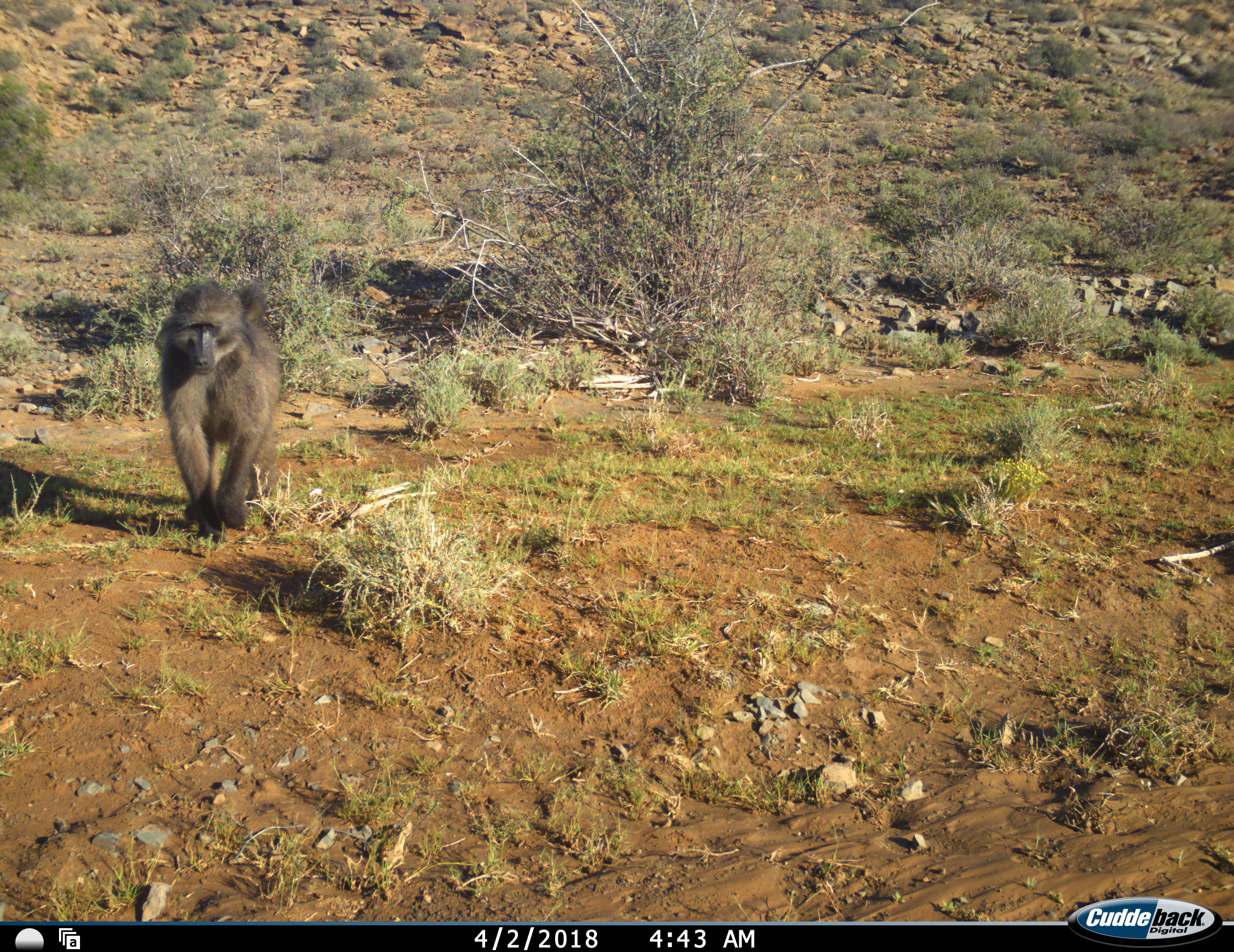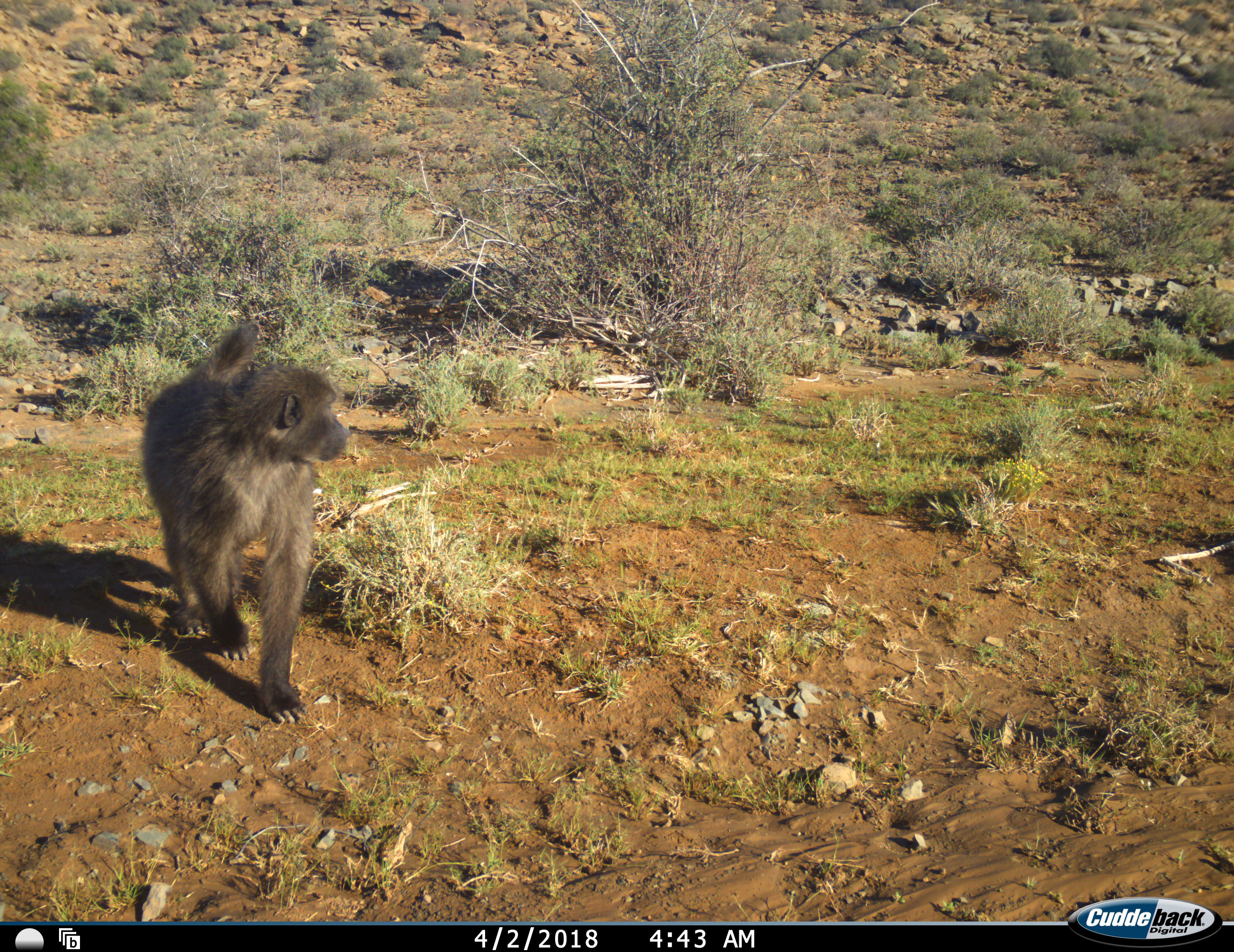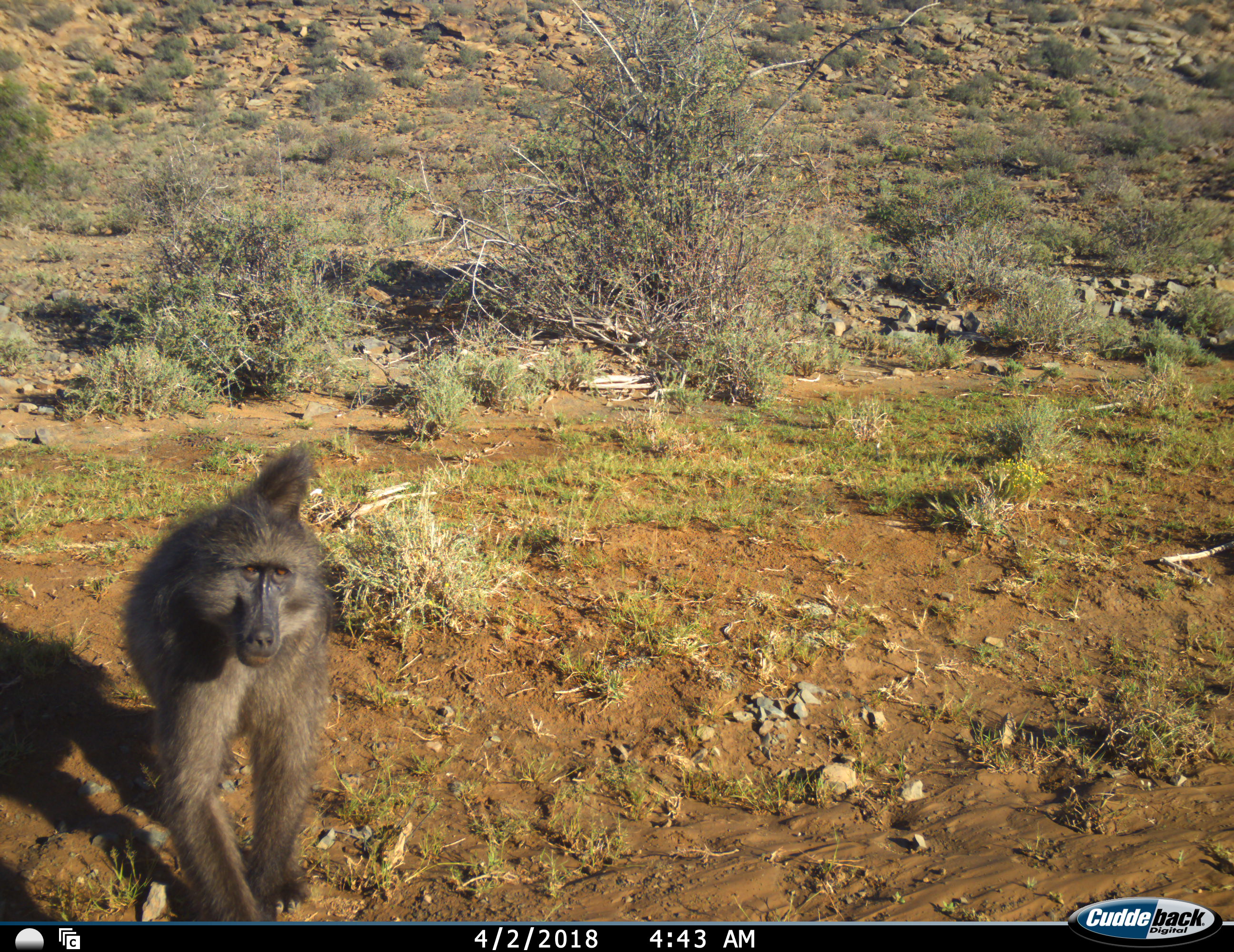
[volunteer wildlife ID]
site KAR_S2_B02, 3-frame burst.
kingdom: Animalia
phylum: Chordata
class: Mammalia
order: Primates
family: Cercopithecidae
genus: Papio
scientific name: Papio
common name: baboon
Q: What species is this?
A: Baboon (Papio).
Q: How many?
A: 1.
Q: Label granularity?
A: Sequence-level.